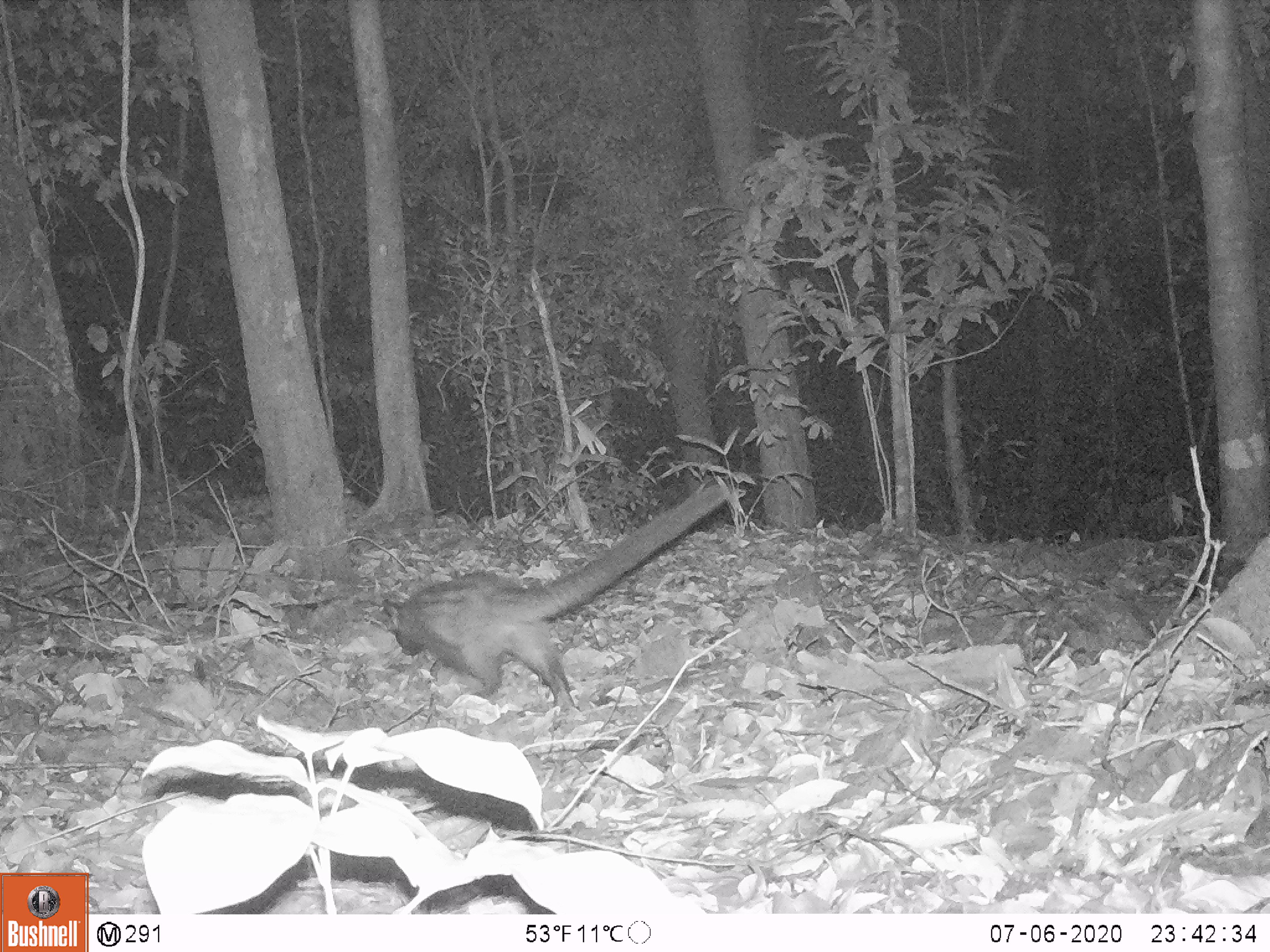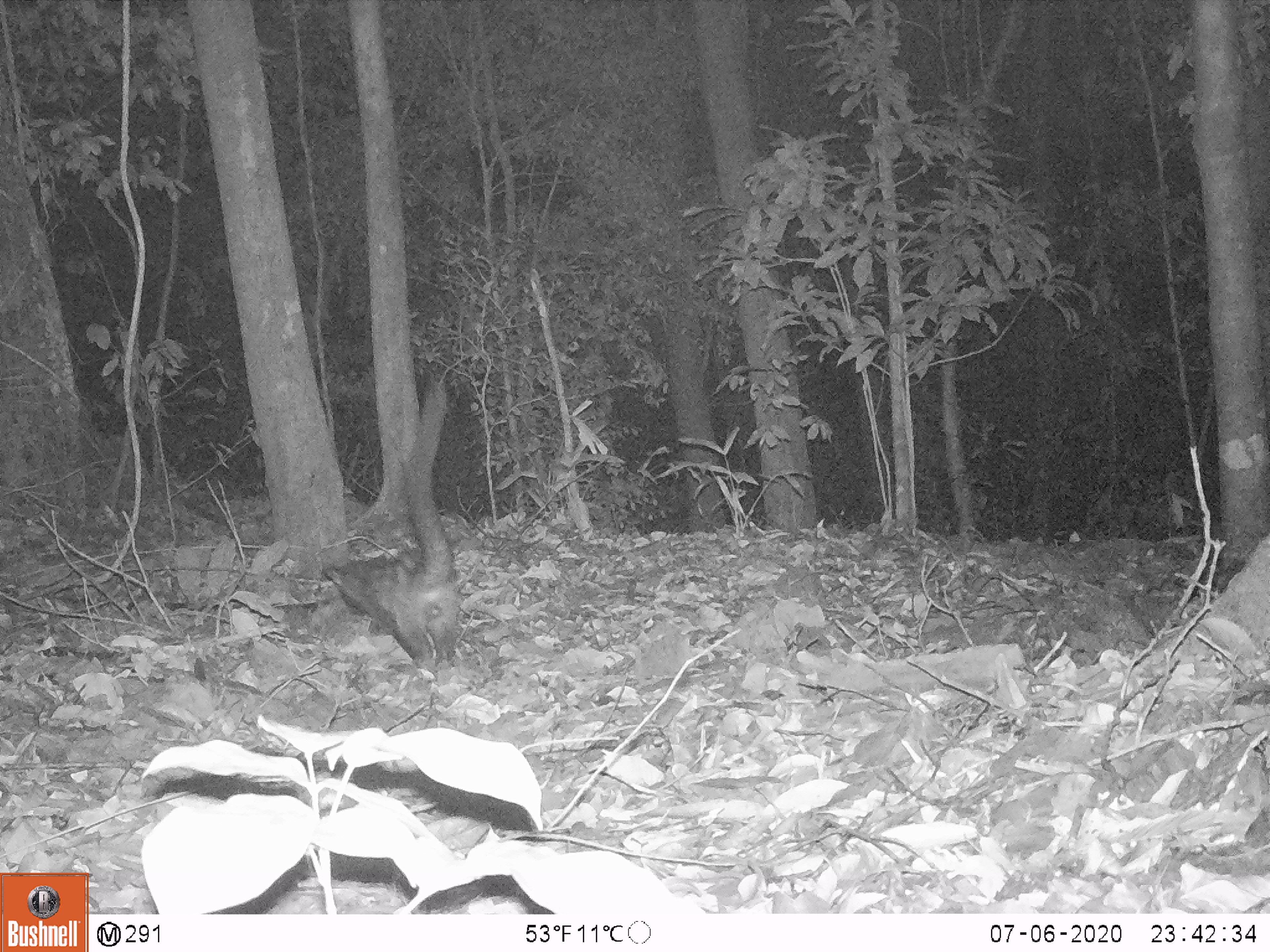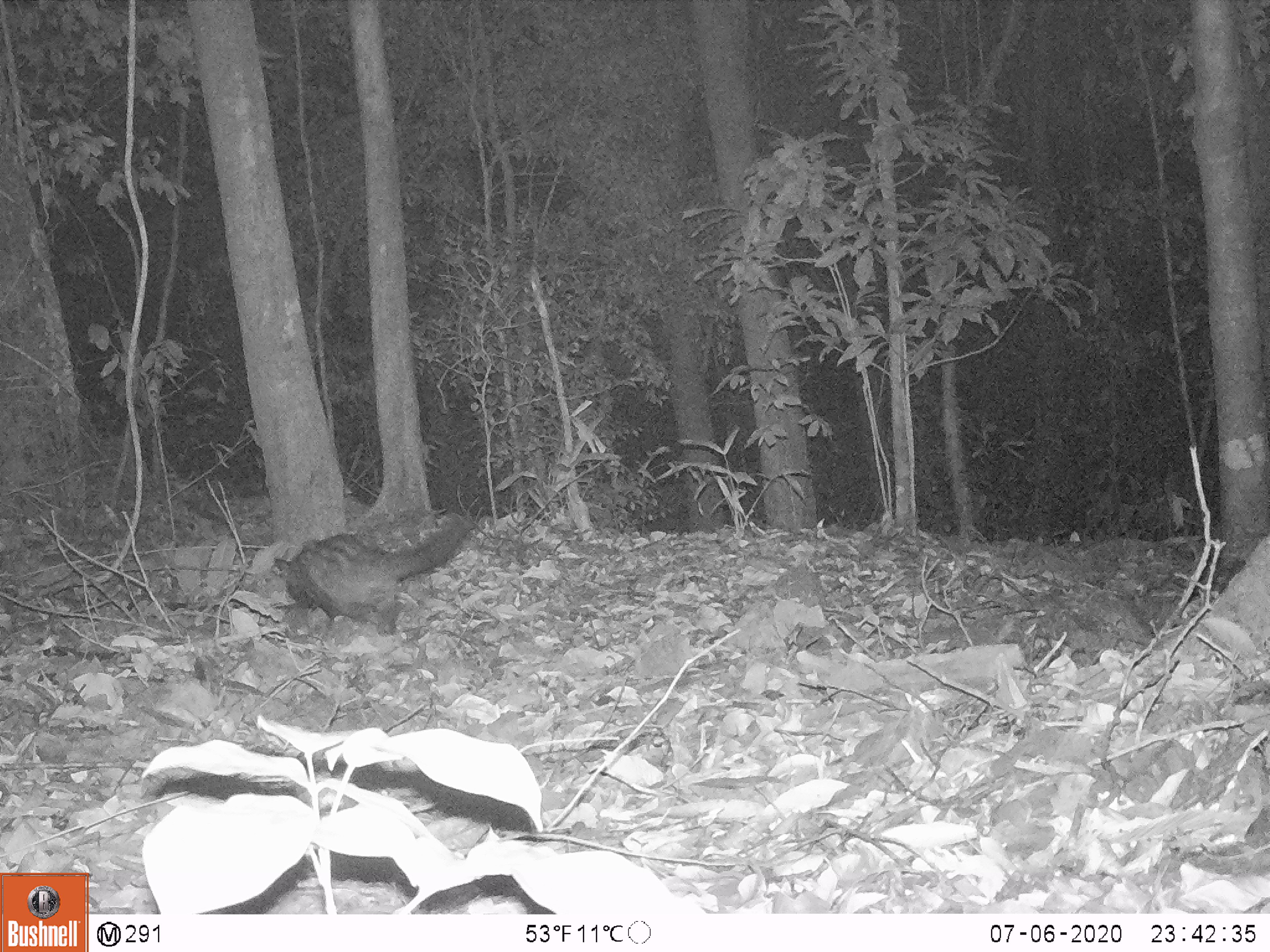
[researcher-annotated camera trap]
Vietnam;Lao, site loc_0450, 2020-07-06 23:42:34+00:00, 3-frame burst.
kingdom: Animalia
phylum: Chordata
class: Mammalia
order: Carnivora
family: Viverridae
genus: Paradoxurus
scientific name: Paradoxurus hermaphroditus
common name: common palm civet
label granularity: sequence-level